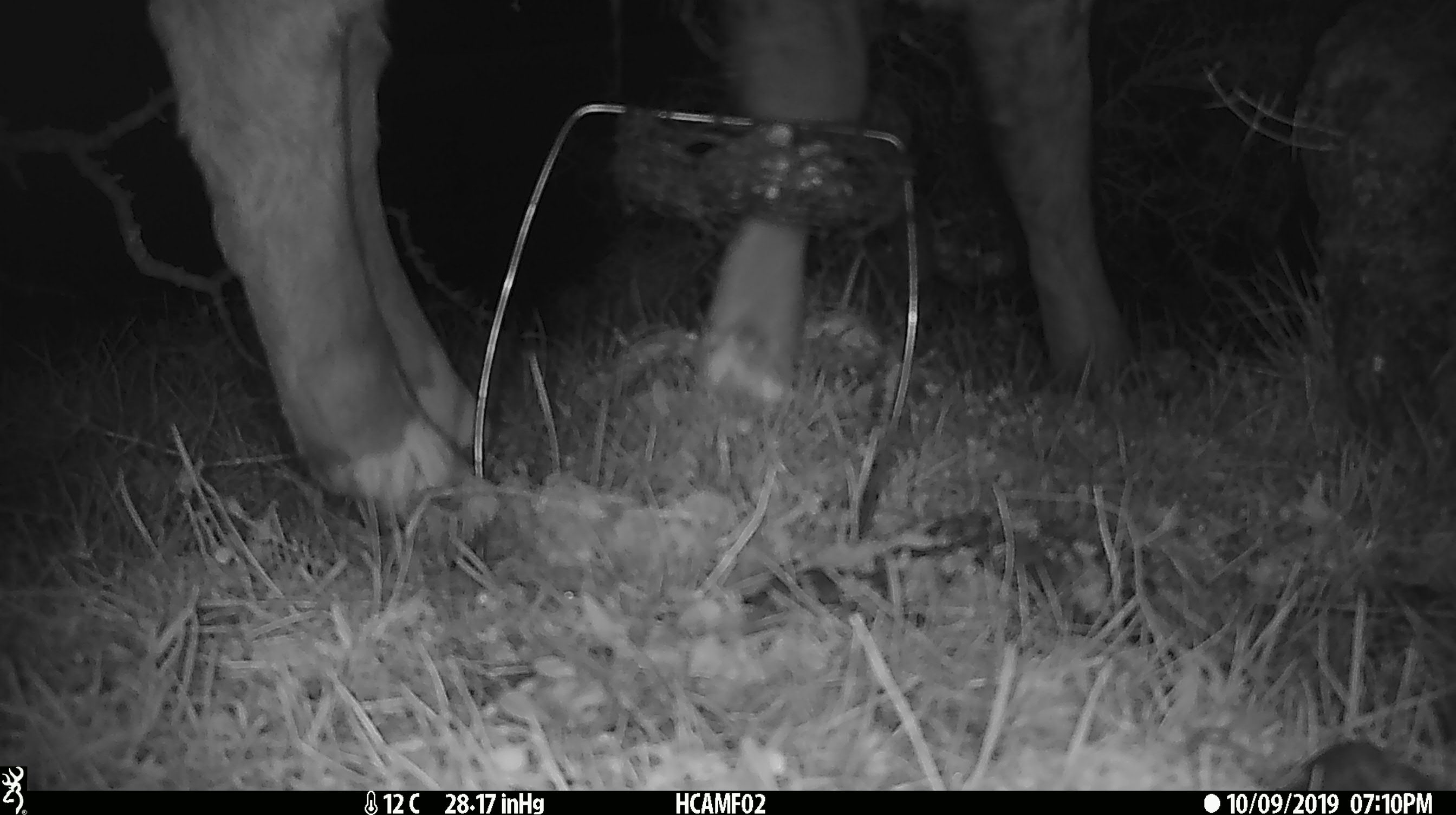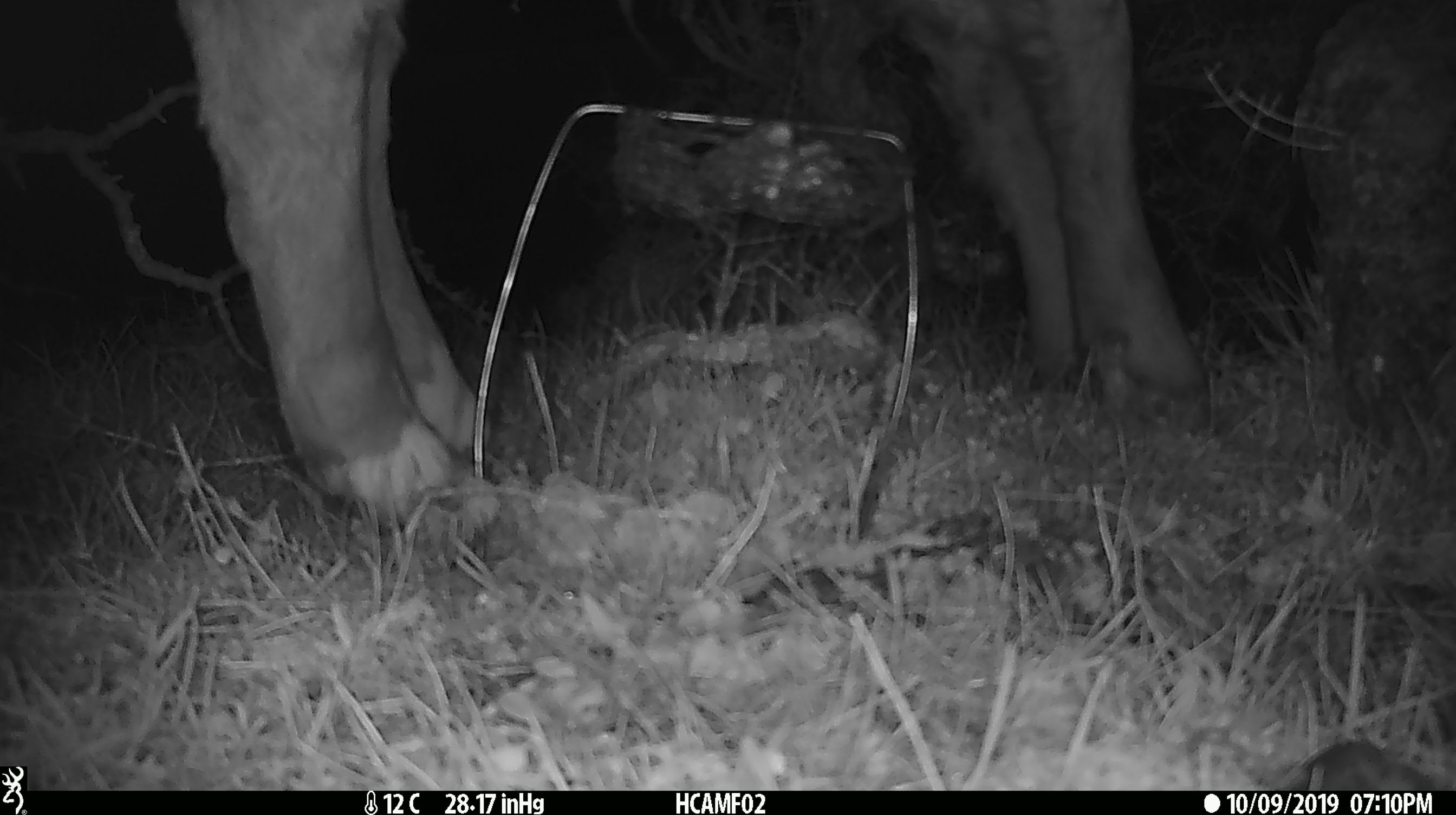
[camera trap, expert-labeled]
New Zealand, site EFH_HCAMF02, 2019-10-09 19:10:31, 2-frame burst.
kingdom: Animalia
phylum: Chordata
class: Mammalia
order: Artiodactyla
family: Bovidae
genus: Bos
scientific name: Bos taurus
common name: domestic cow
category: cow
Cow (domestic cow) (Bos taurus).